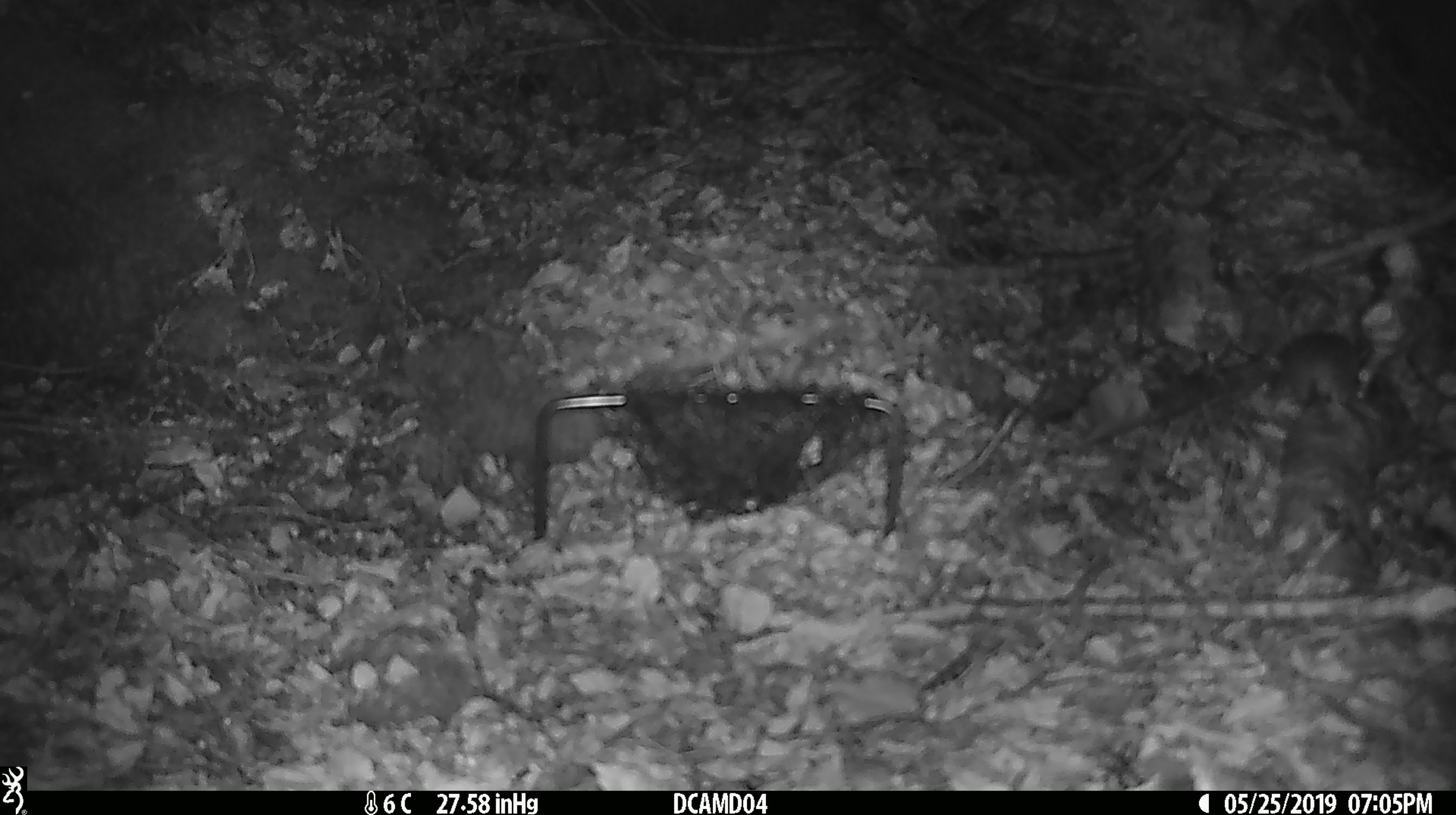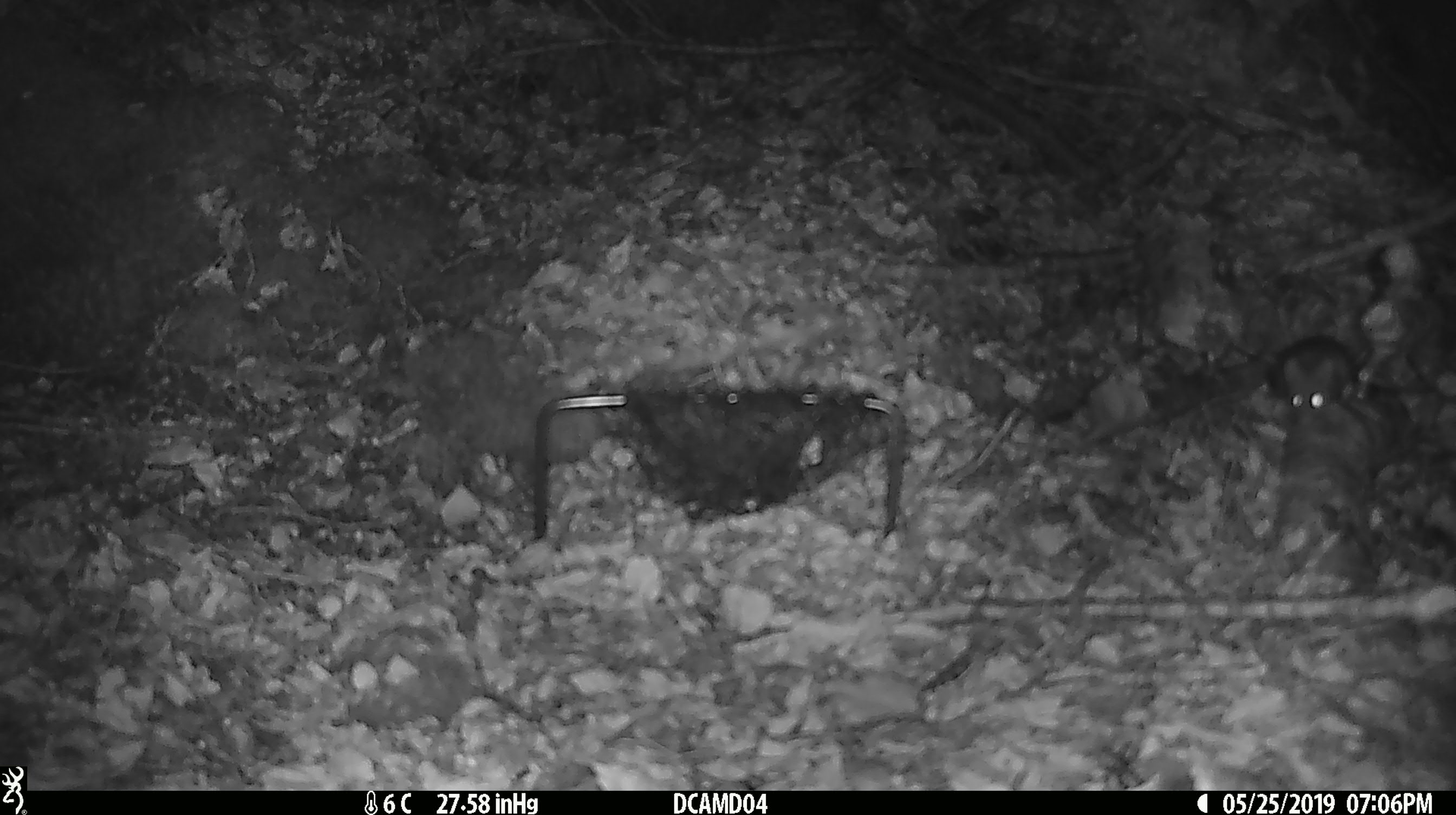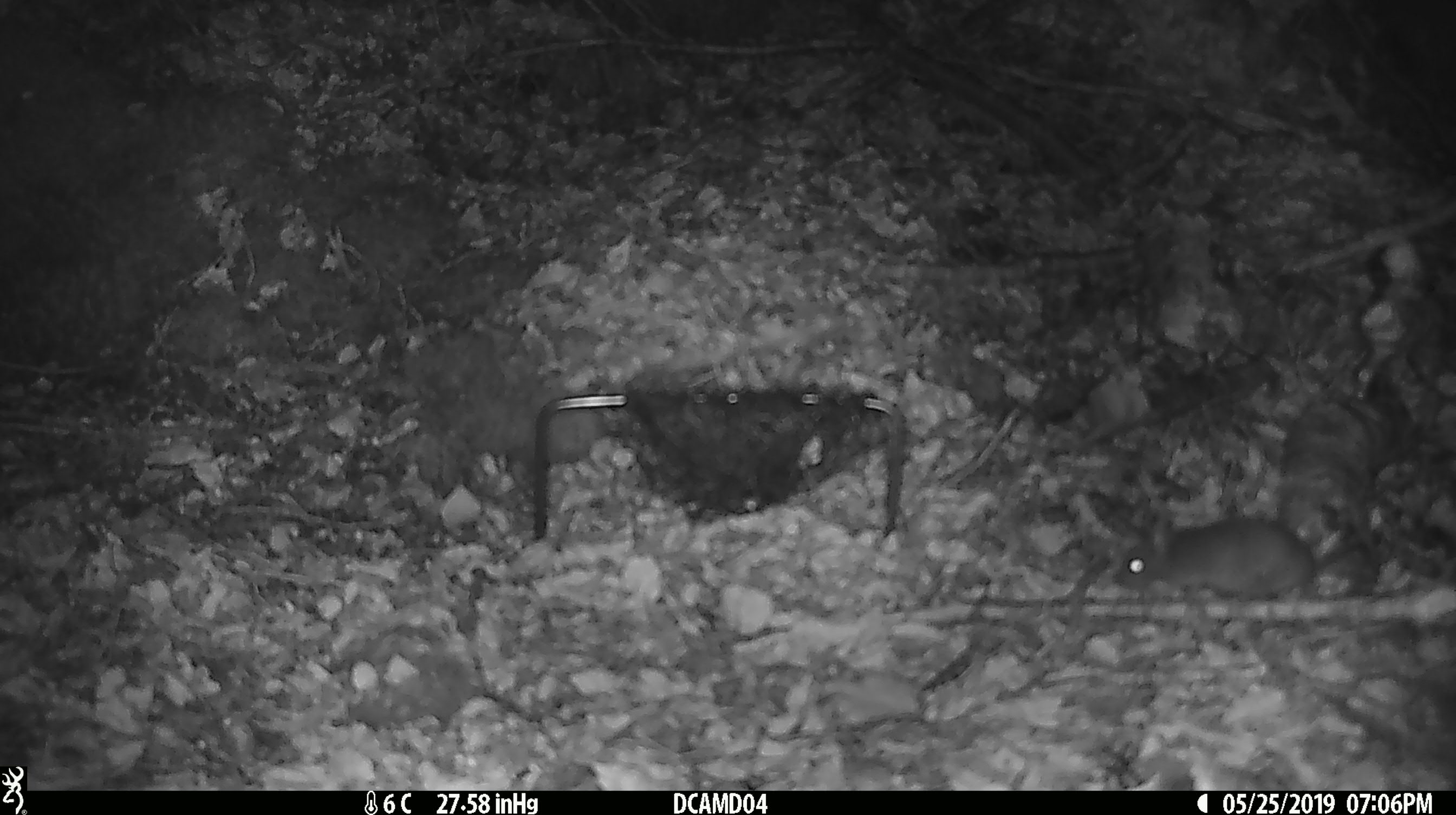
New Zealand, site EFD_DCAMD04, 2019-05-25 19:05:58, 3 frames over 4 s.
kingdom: Animalia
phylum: Chordata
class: Mammalia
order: Rodentia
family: Muridae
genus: Mus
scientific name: Mus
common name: mouse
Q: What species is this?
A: Mouse (Mus).